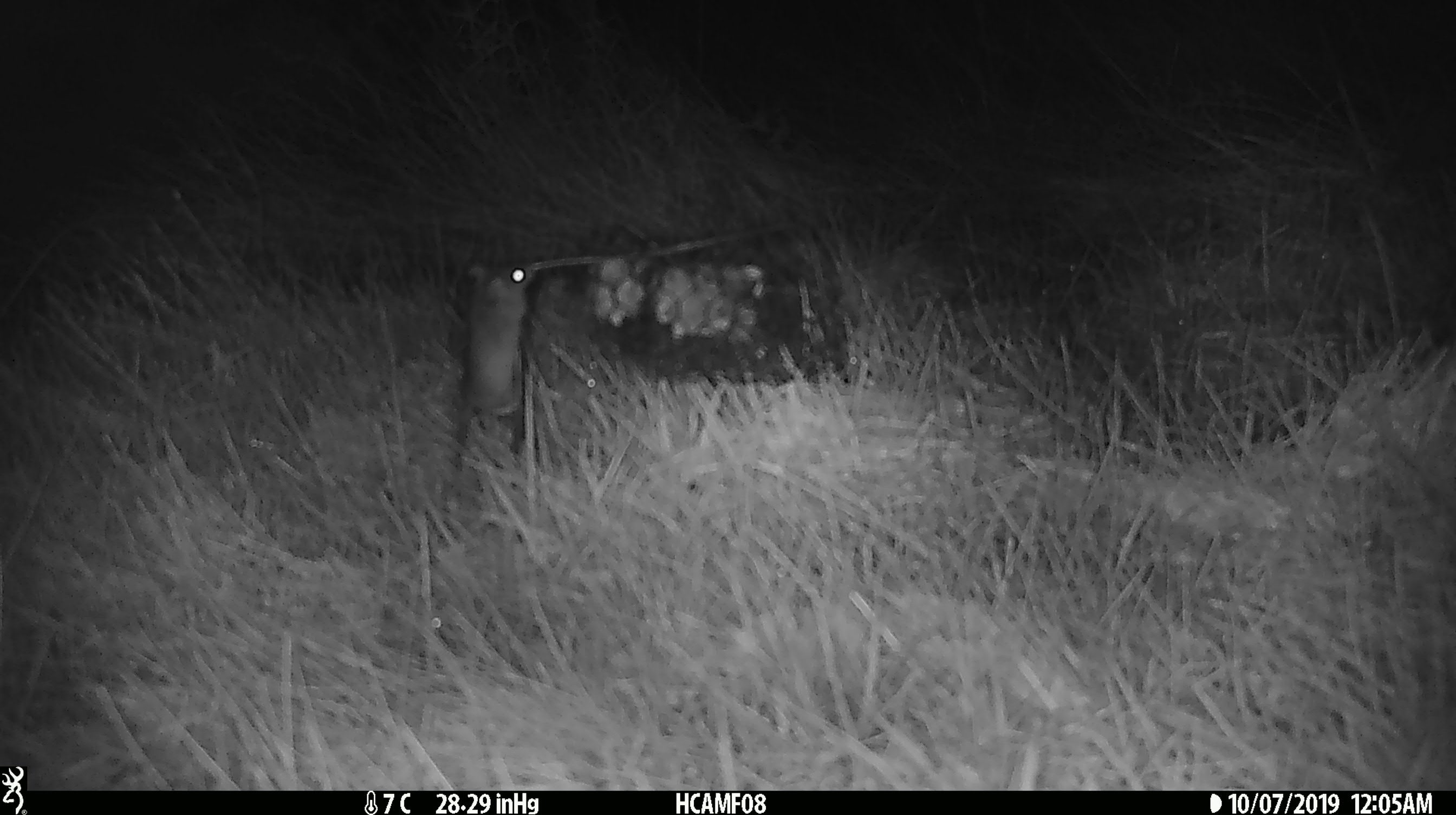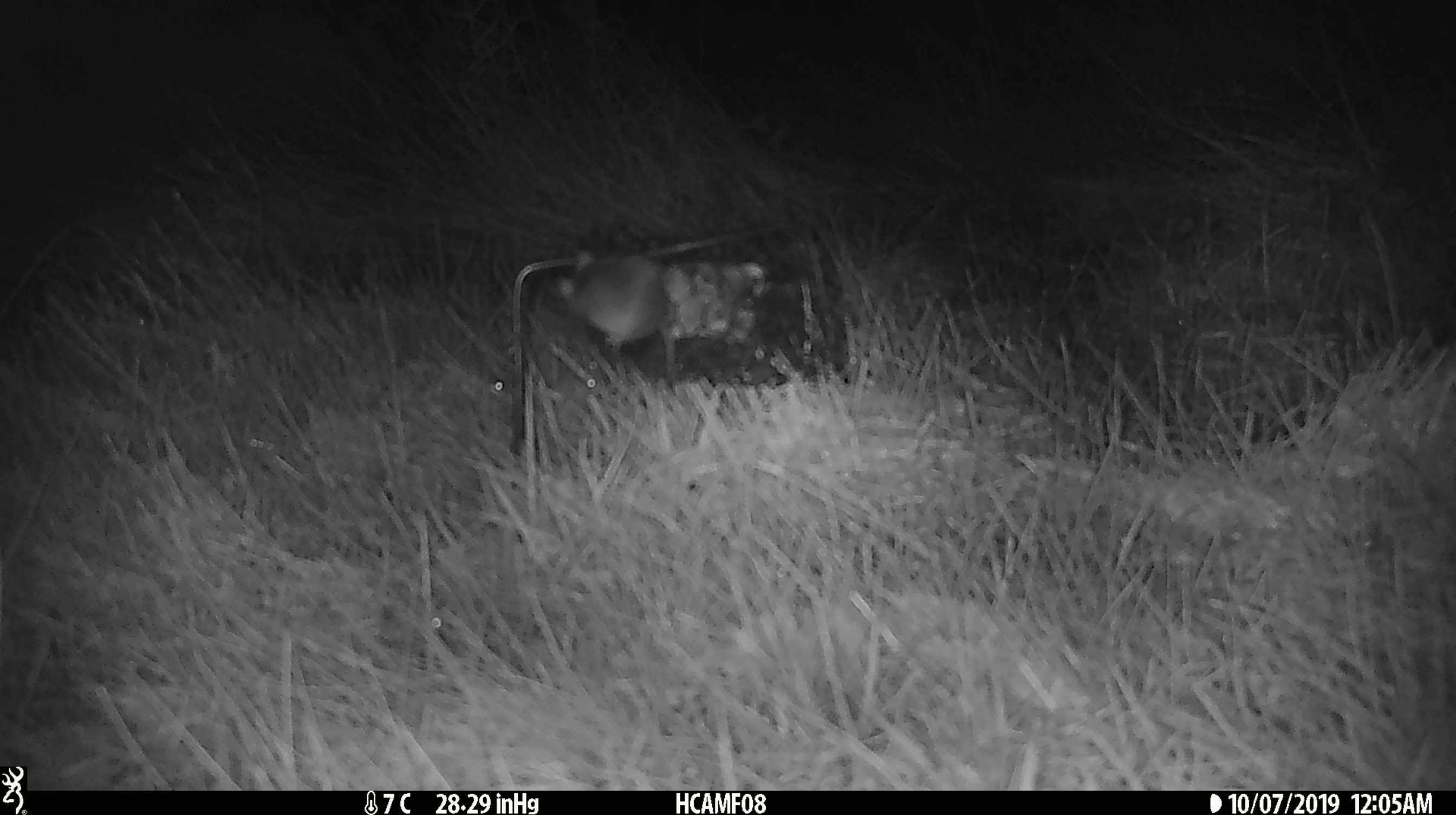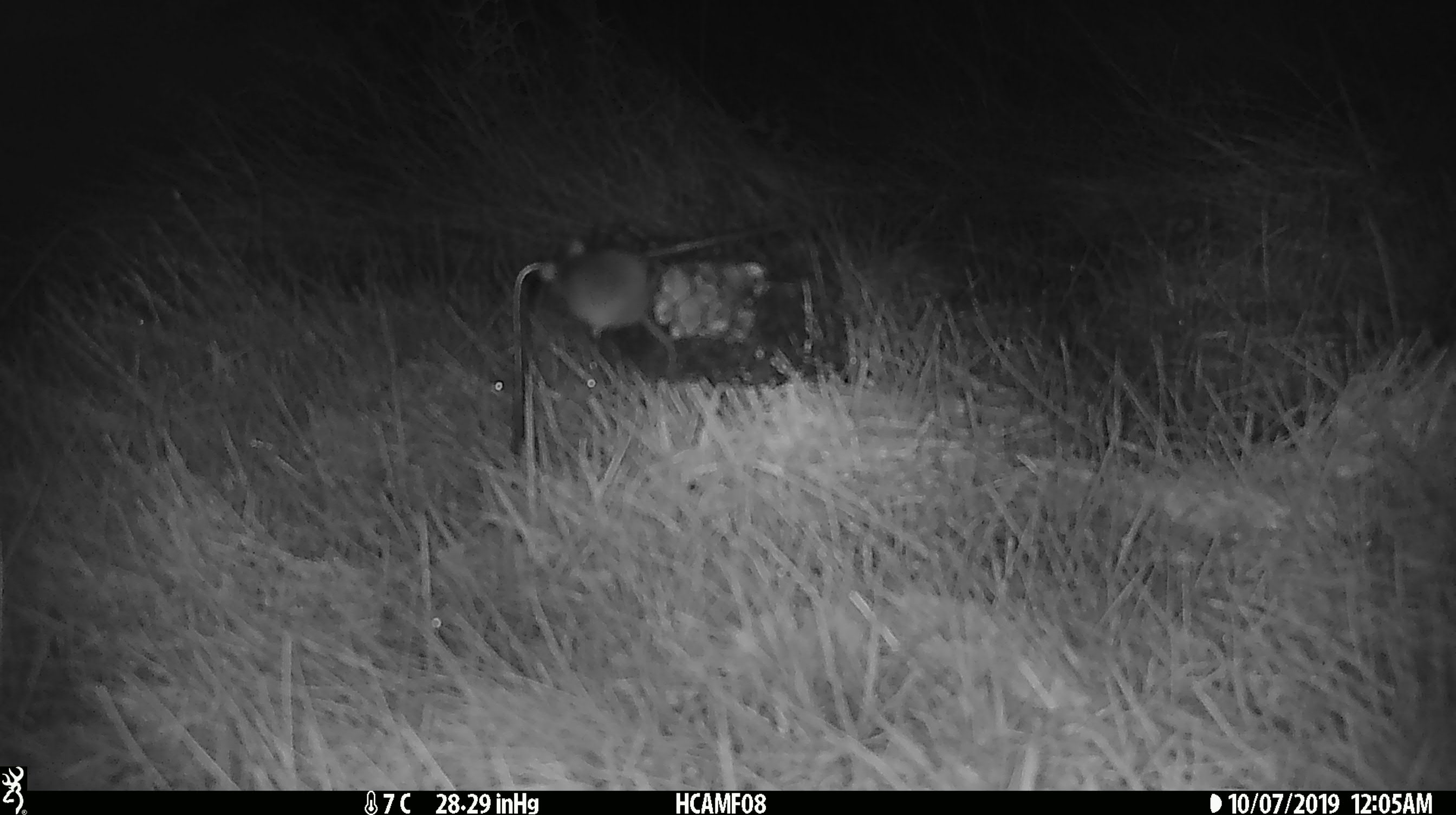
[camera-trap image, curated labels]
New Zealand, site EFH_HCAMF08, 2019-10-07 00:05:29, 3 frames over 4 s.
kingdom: Animalia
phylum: Chordata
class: Mammalia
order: Rodentia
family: Muridae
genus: Mus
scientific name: Mus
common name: mouse